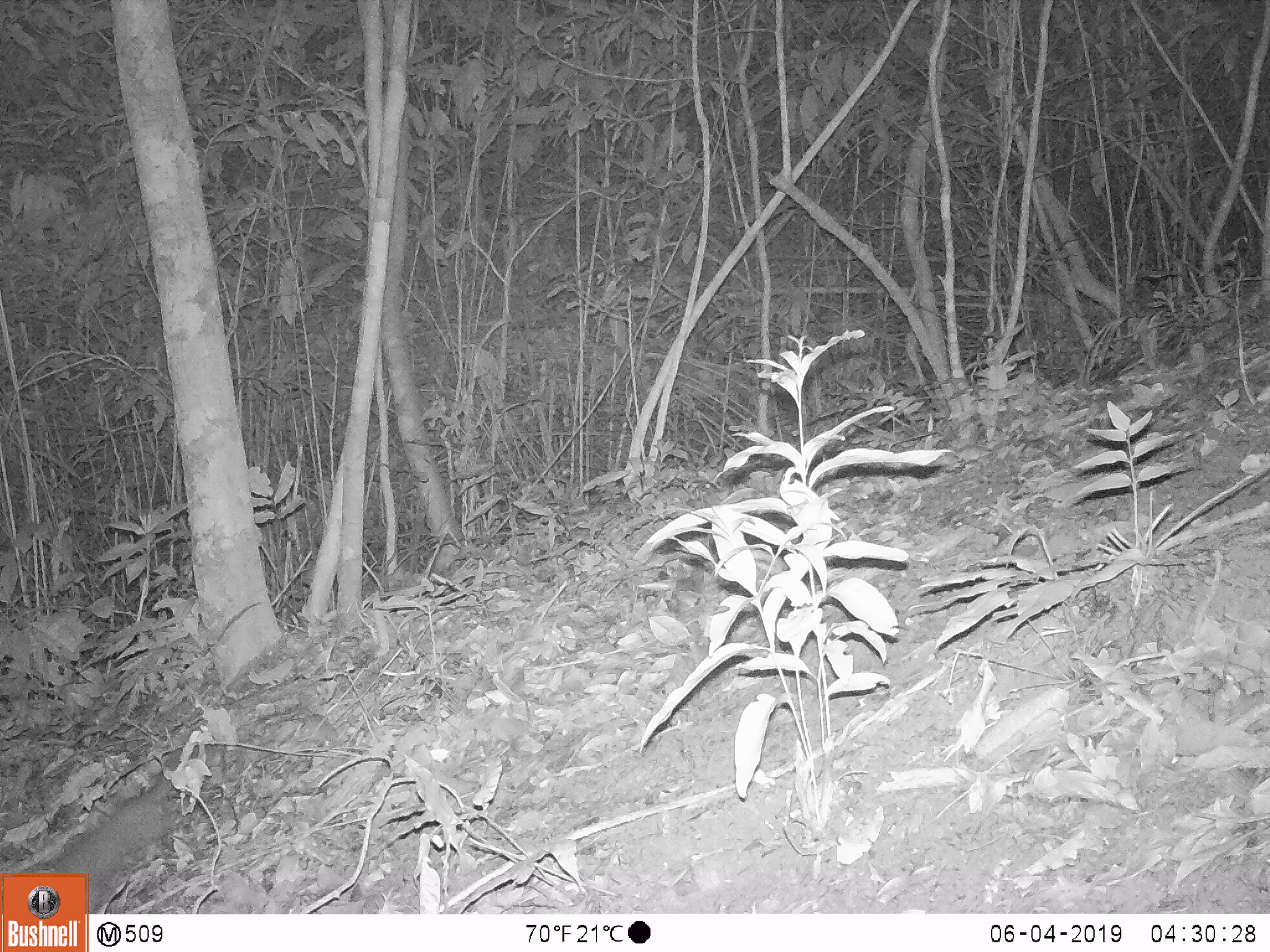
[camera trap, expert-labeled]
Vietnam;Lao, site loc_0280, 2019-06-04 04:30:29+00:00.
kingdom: Animalia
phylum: Chordata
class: Mammalia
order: Carnivora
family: Mustelidae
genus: Melogale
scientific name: Melogale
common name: ferret badger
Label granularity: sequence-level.